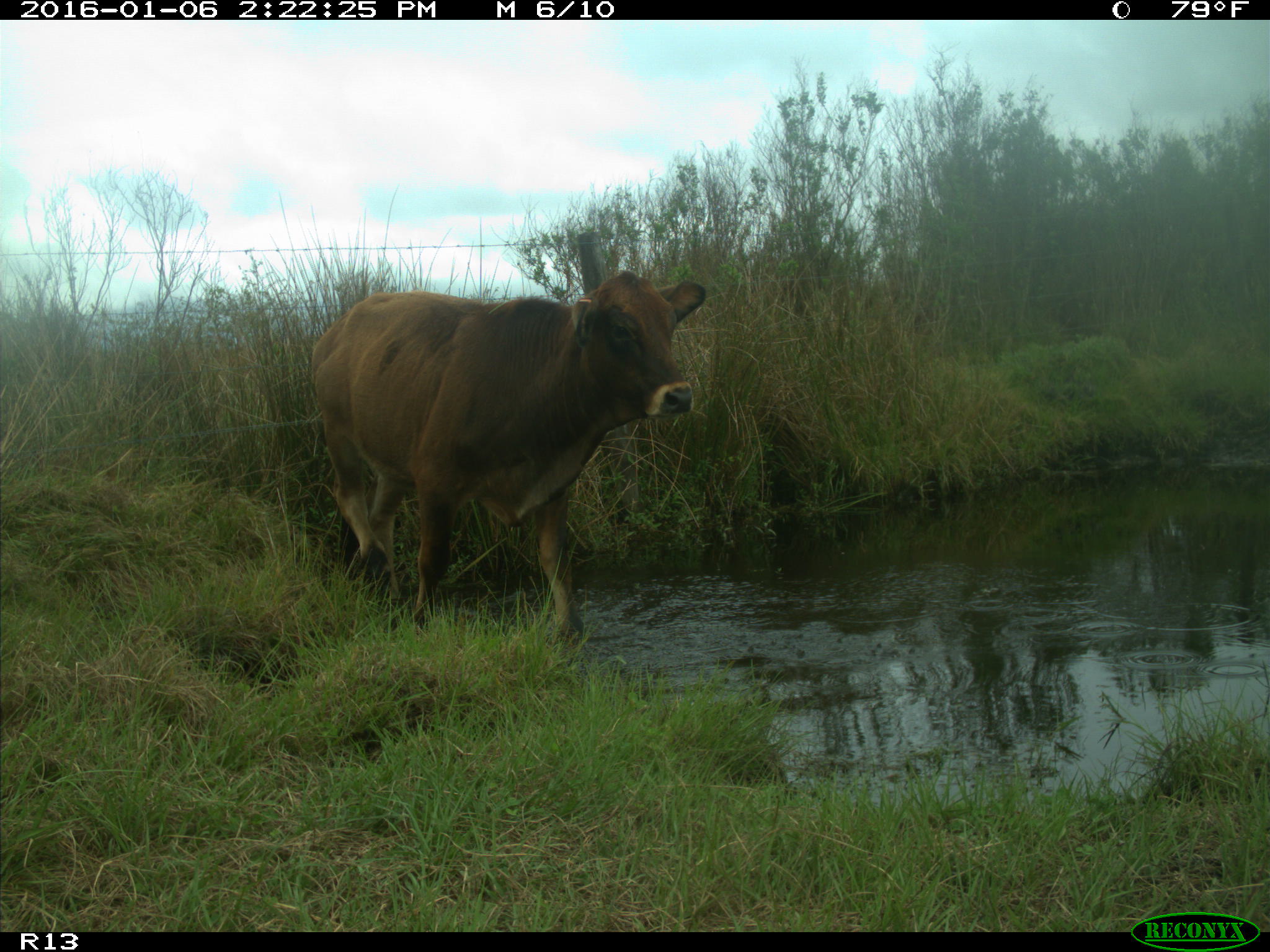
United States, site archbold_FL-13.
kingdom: Animalia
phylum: Chordata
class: Mammalia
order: Artiodactyla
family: Bovidae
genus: Bos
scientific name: Bos taurus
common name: domestic cow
Bos taurus (domestic cow).